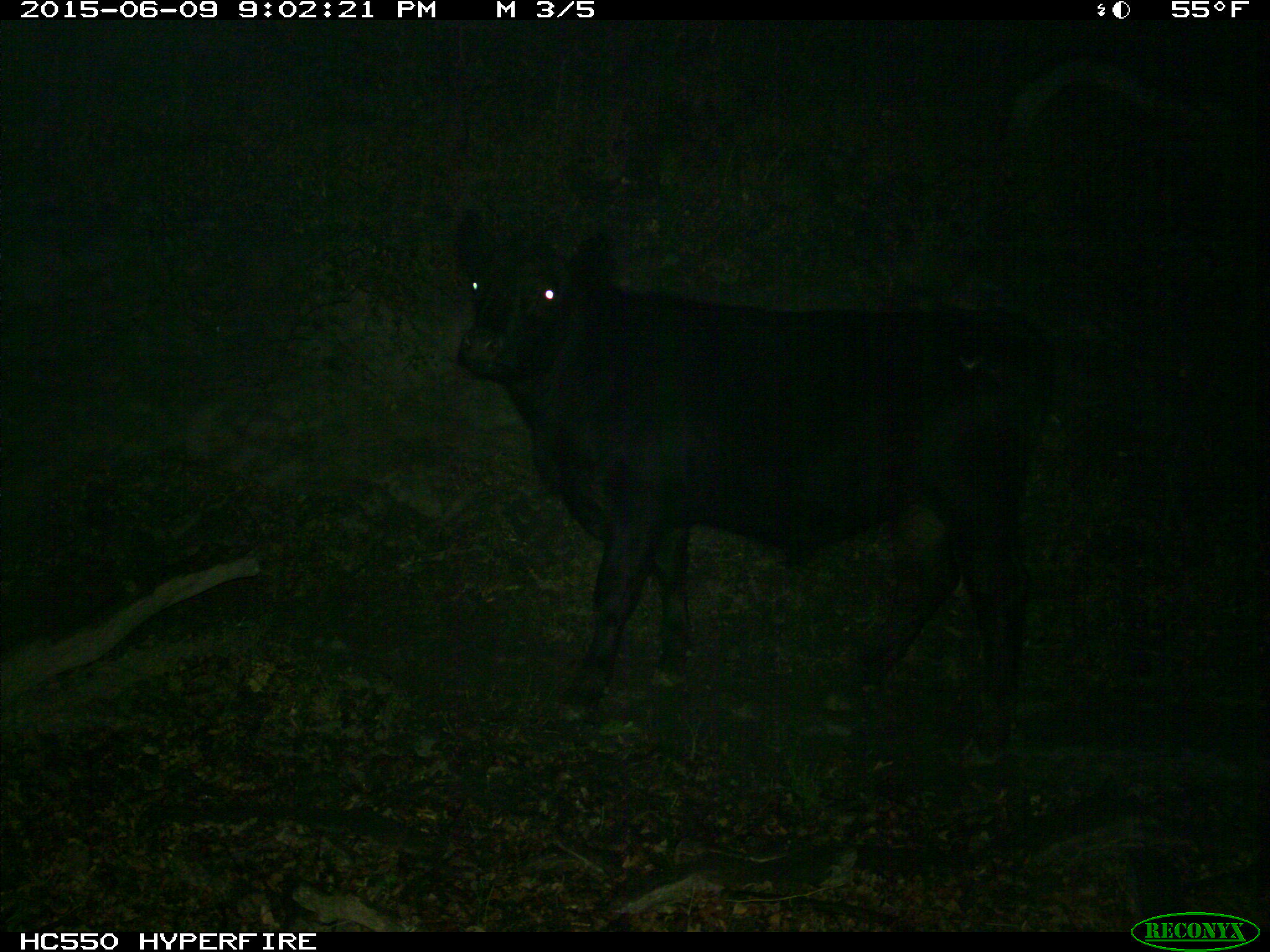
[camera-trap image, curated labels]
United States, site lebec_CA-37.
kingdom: Animalia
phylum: Chordata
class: Mammalia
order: Artiodactyla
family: Bovidae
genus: Bos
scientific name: Bos taurus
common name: domestic cow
Bos taurus (domestic cow).